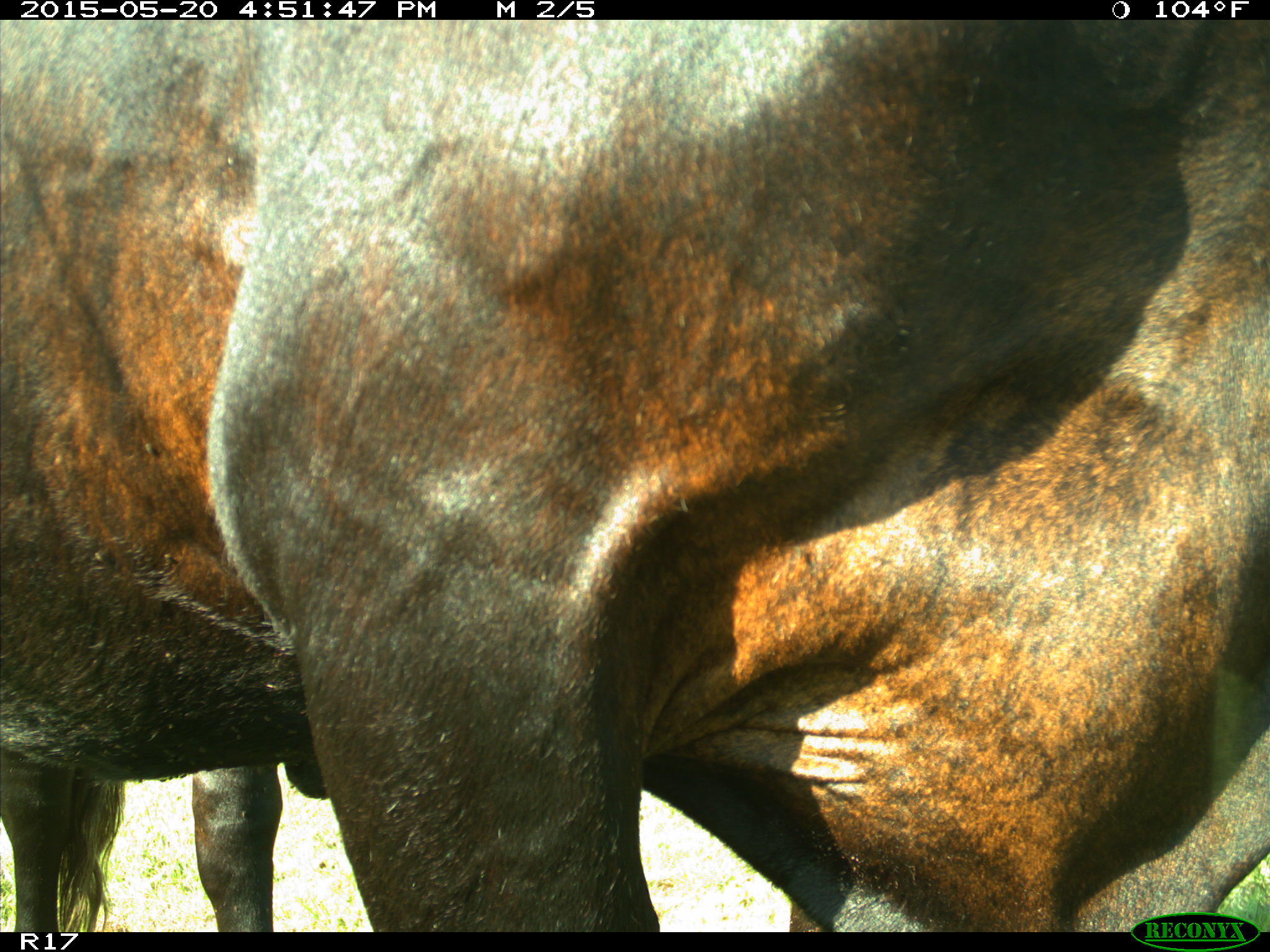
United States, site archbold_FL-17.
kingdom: Animalia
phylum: Chordata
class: Mammalia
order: Artiodactyla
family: Bovidae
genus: Bos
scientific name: Bos taurus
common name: domestic cow